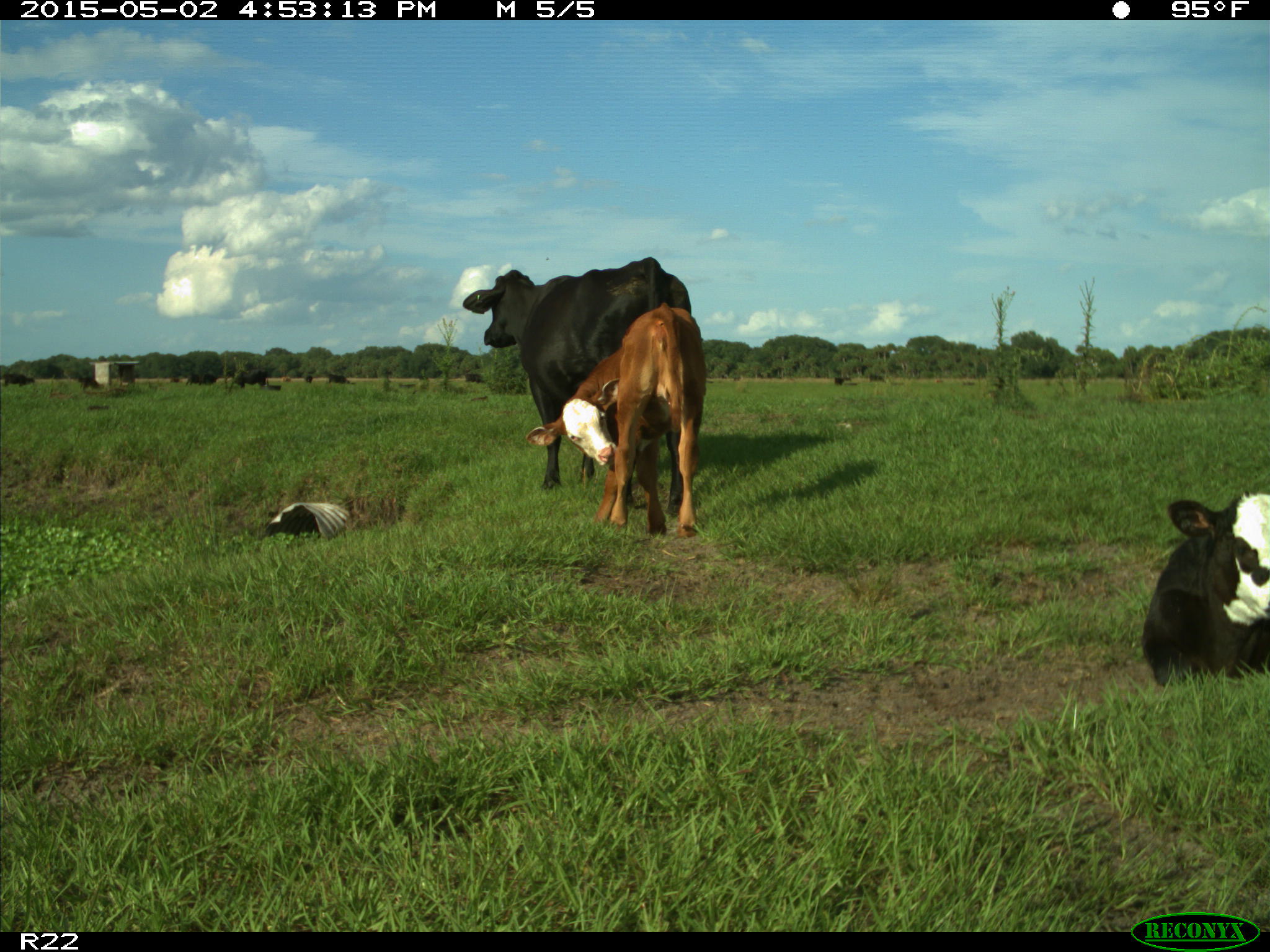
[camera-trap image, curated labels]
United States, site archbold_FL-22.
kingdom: Animalia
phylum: Chordata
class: Mammalia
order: Artiodactyla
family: Bovidae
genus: Bos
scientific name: Bos taurus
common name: domestic cow